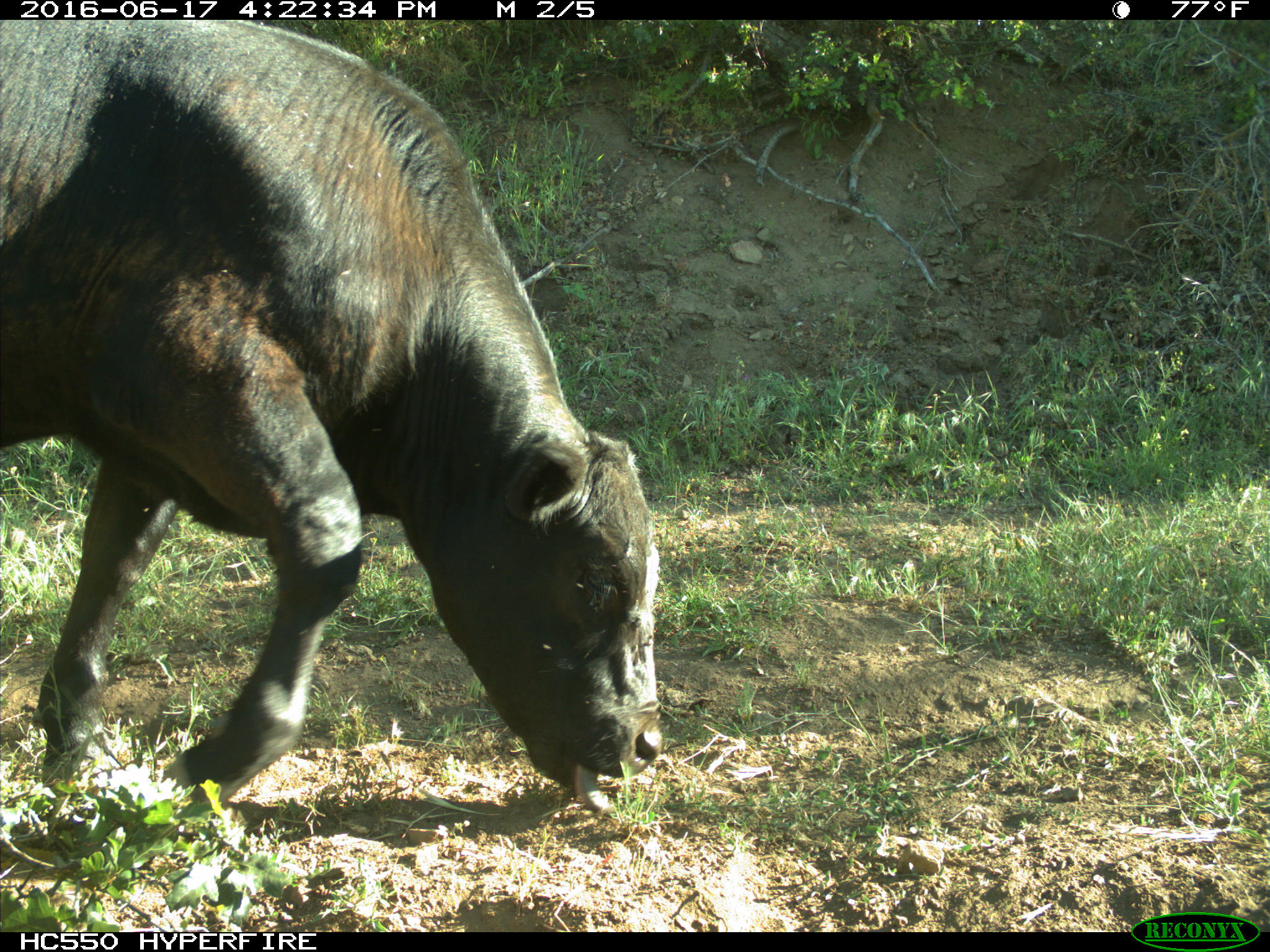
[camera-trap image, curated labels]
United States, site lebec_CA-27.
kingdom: Animalia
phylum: Chordata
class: Mammalia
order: Artiodactyla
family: Bovidae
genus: Bos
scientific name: Bos taurus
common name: domestic cow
Bos taurus (domestic cow).